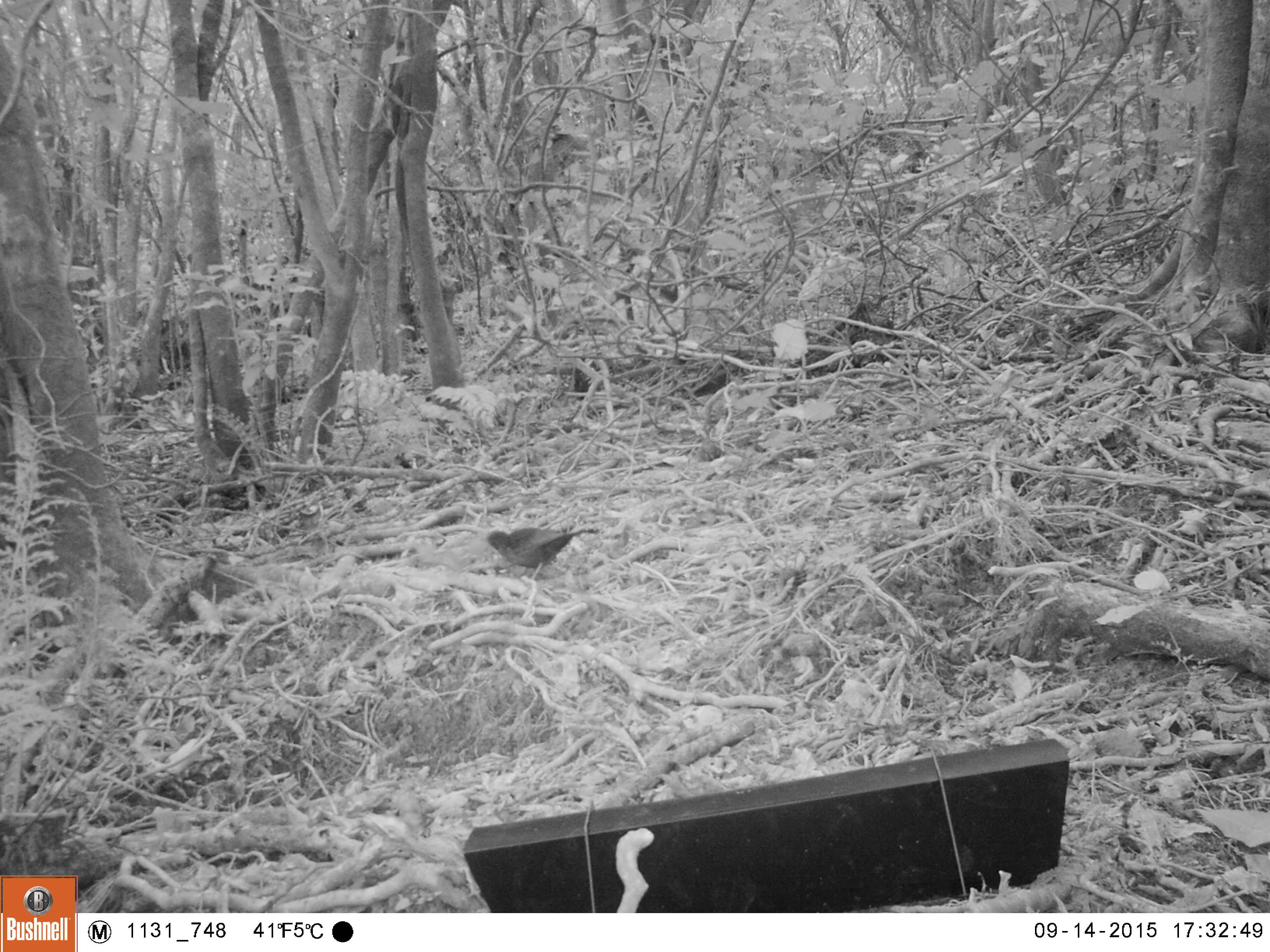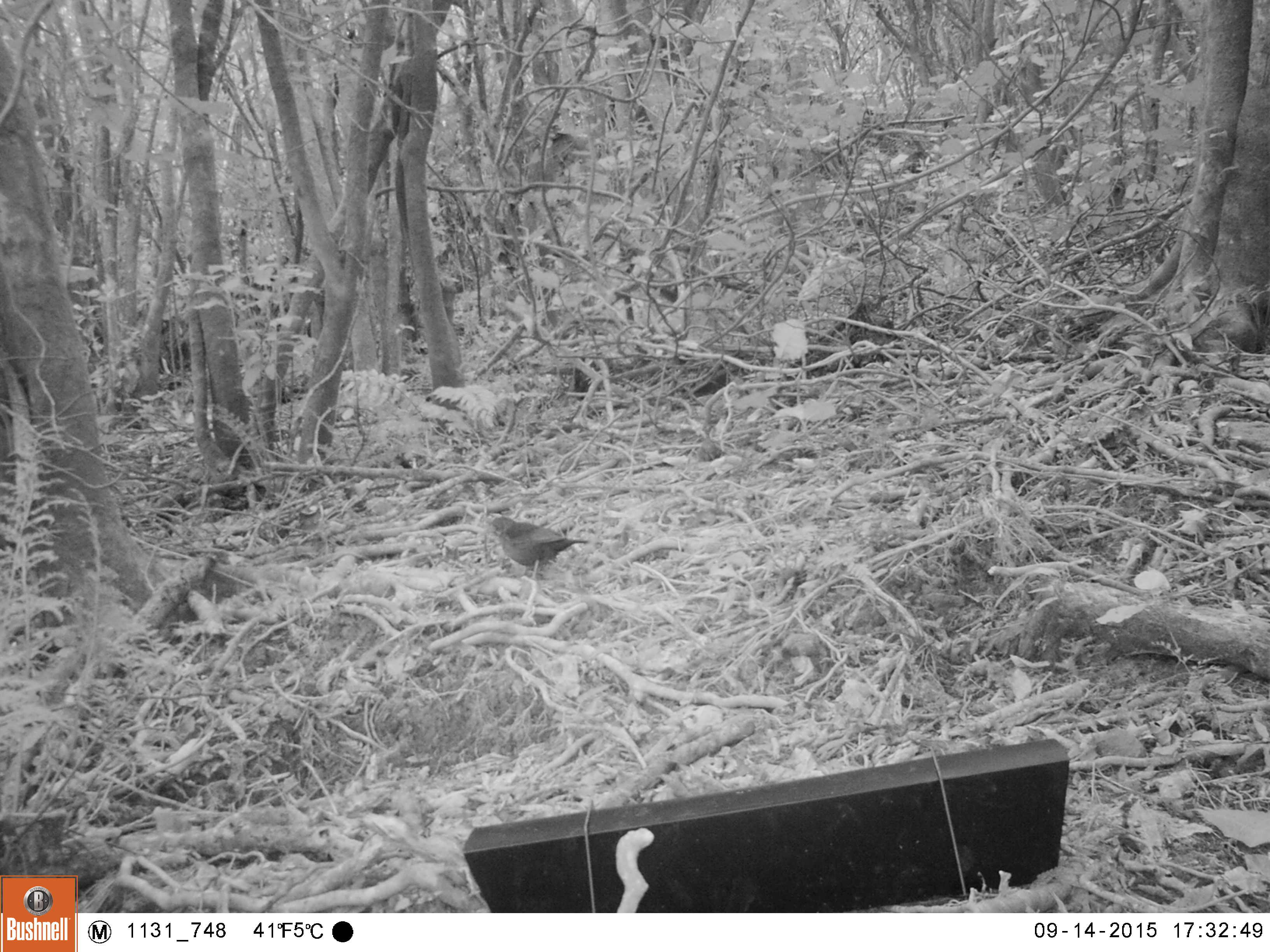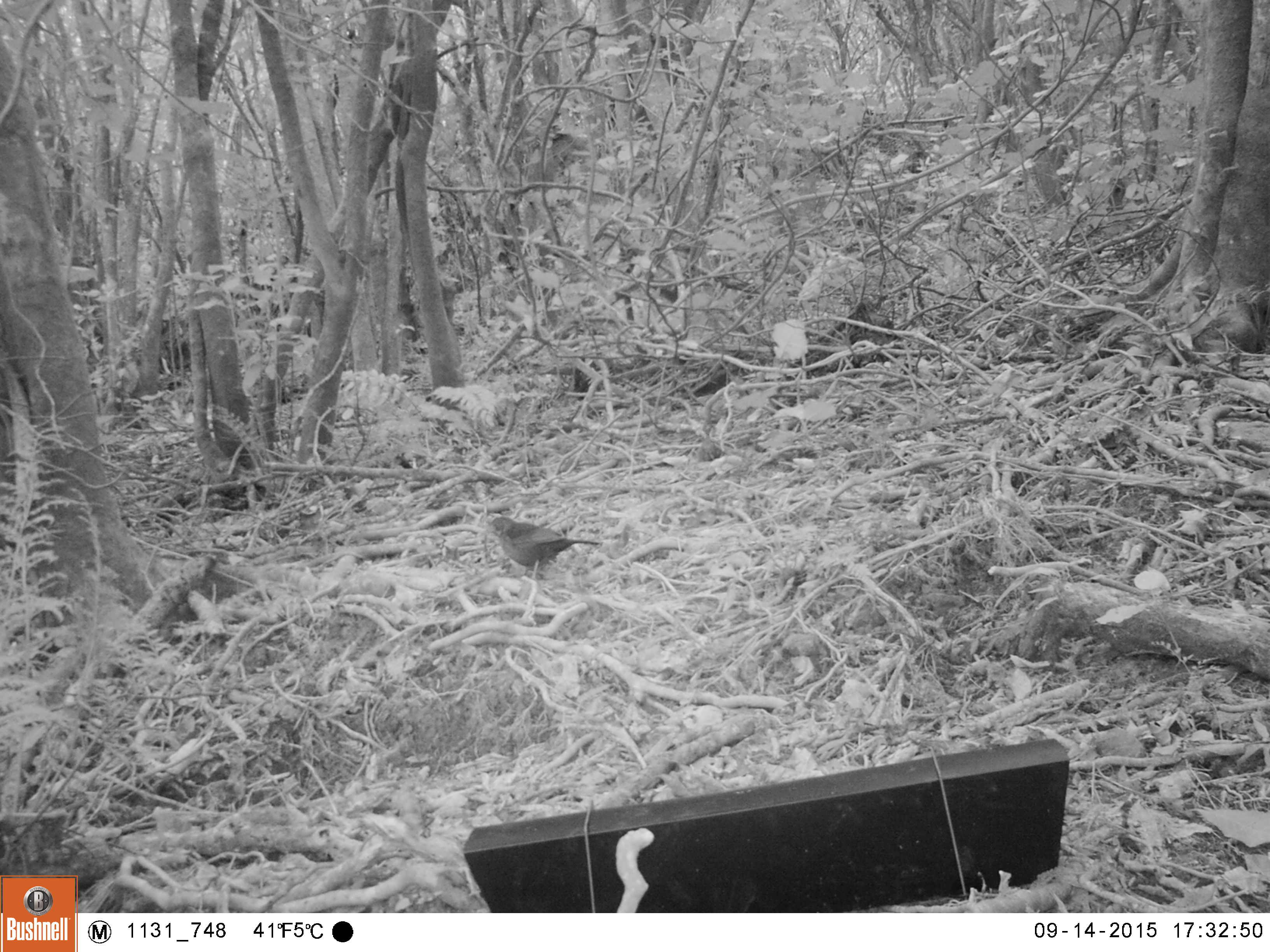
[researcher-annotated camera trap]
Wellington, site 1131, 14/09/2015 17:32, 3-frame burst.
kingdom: Animalia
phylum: Chordata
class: Aves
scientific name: Aves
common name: bird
Bird (Aves).